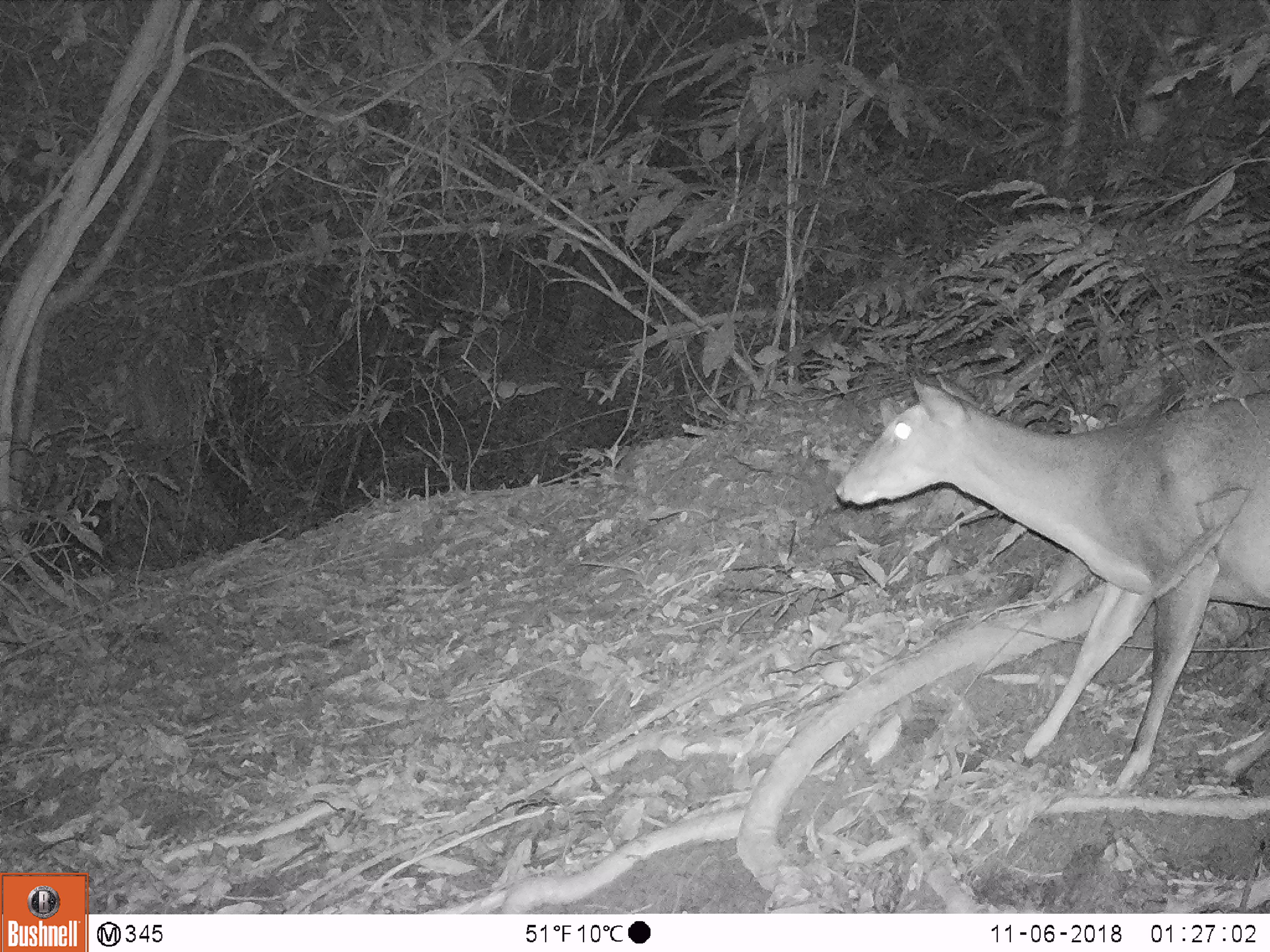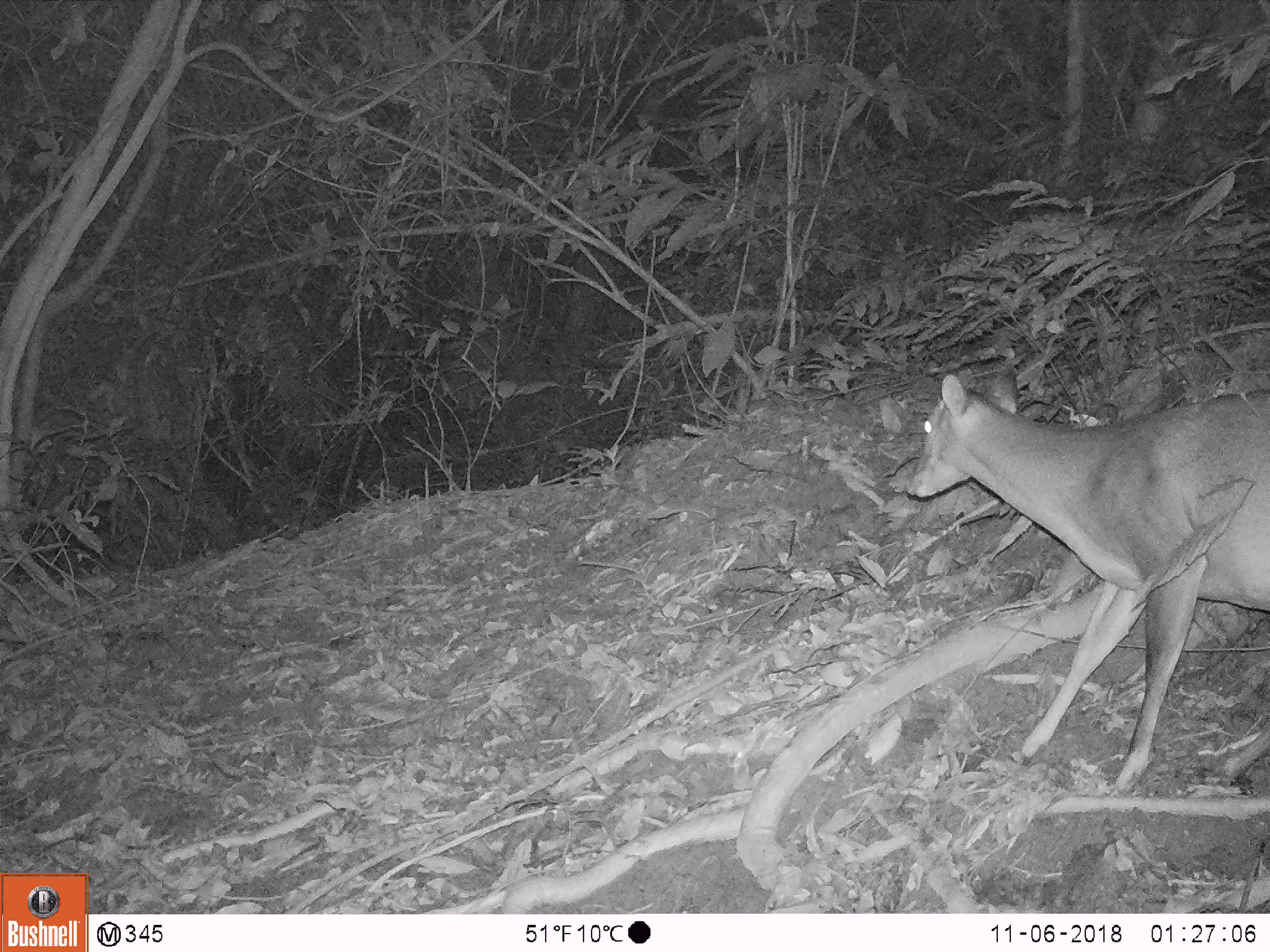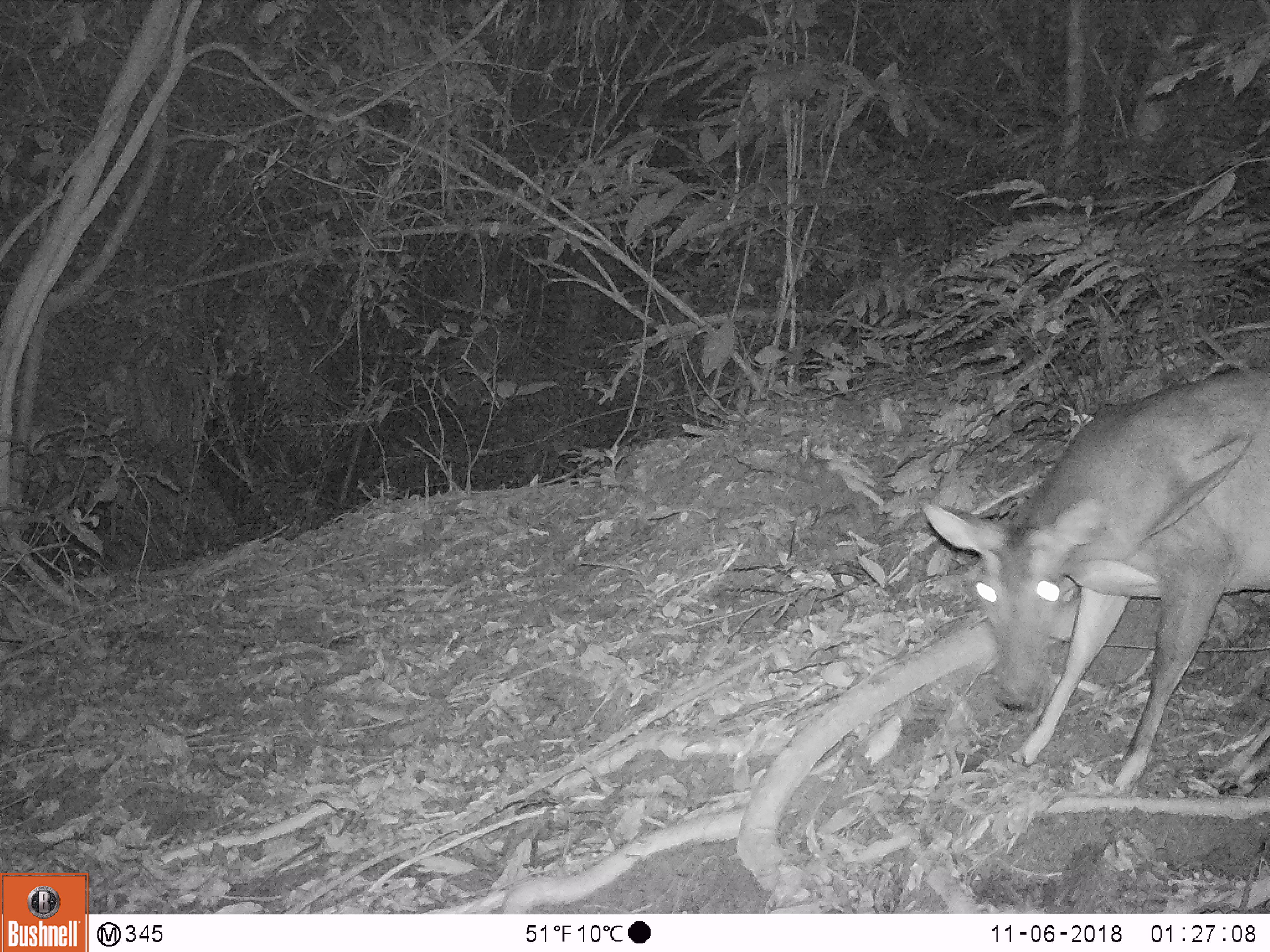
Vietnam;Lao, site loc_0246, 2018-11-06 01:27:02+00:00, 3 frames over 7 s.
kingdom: Animalia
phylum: Chordata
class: Mammalia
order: Artiodactyla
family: Cervidae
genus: Muntiacus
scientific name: Muntiacus vuquangensis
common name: large-antlered muntjac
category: large antlered muntjac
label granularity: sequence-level